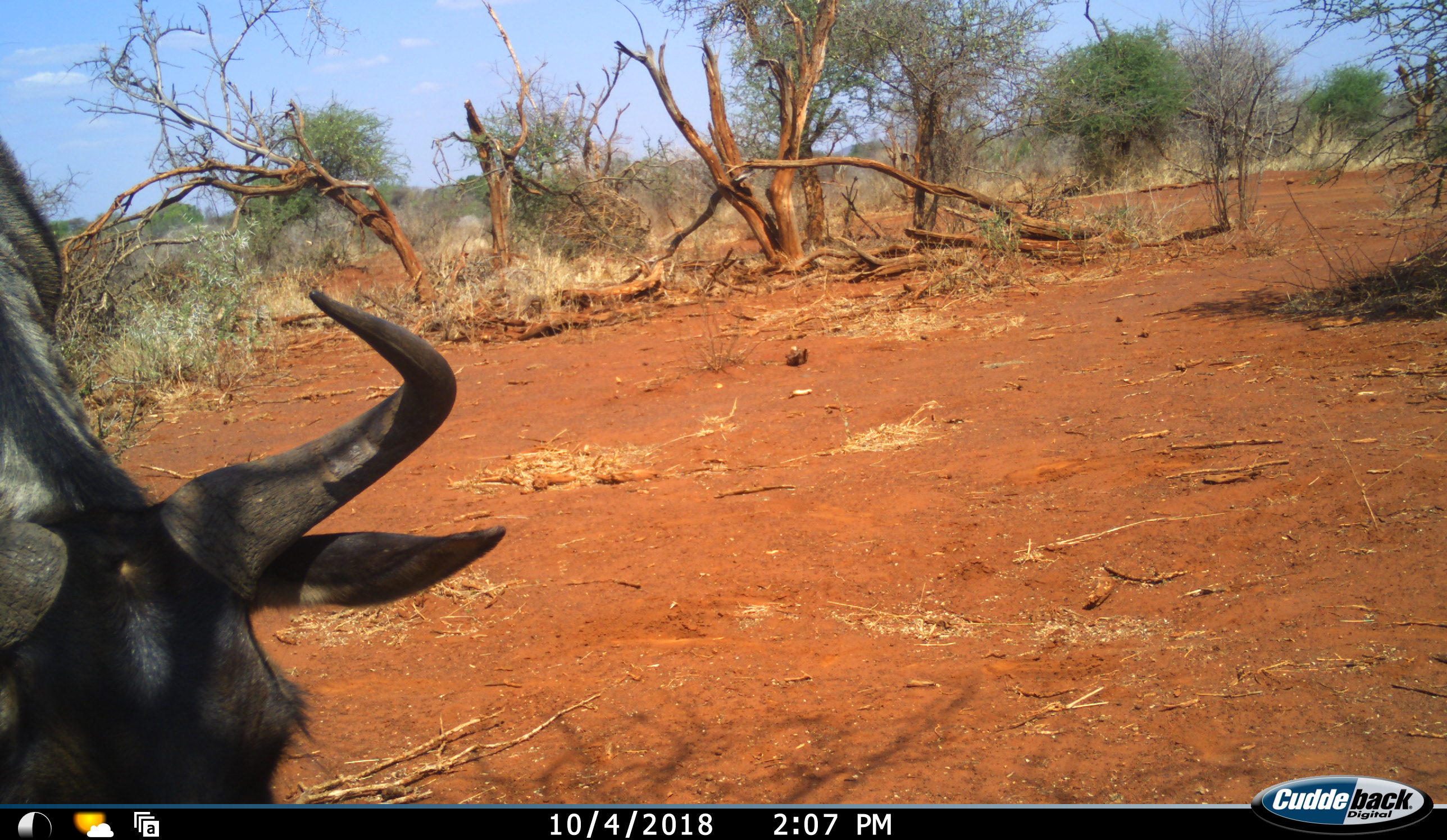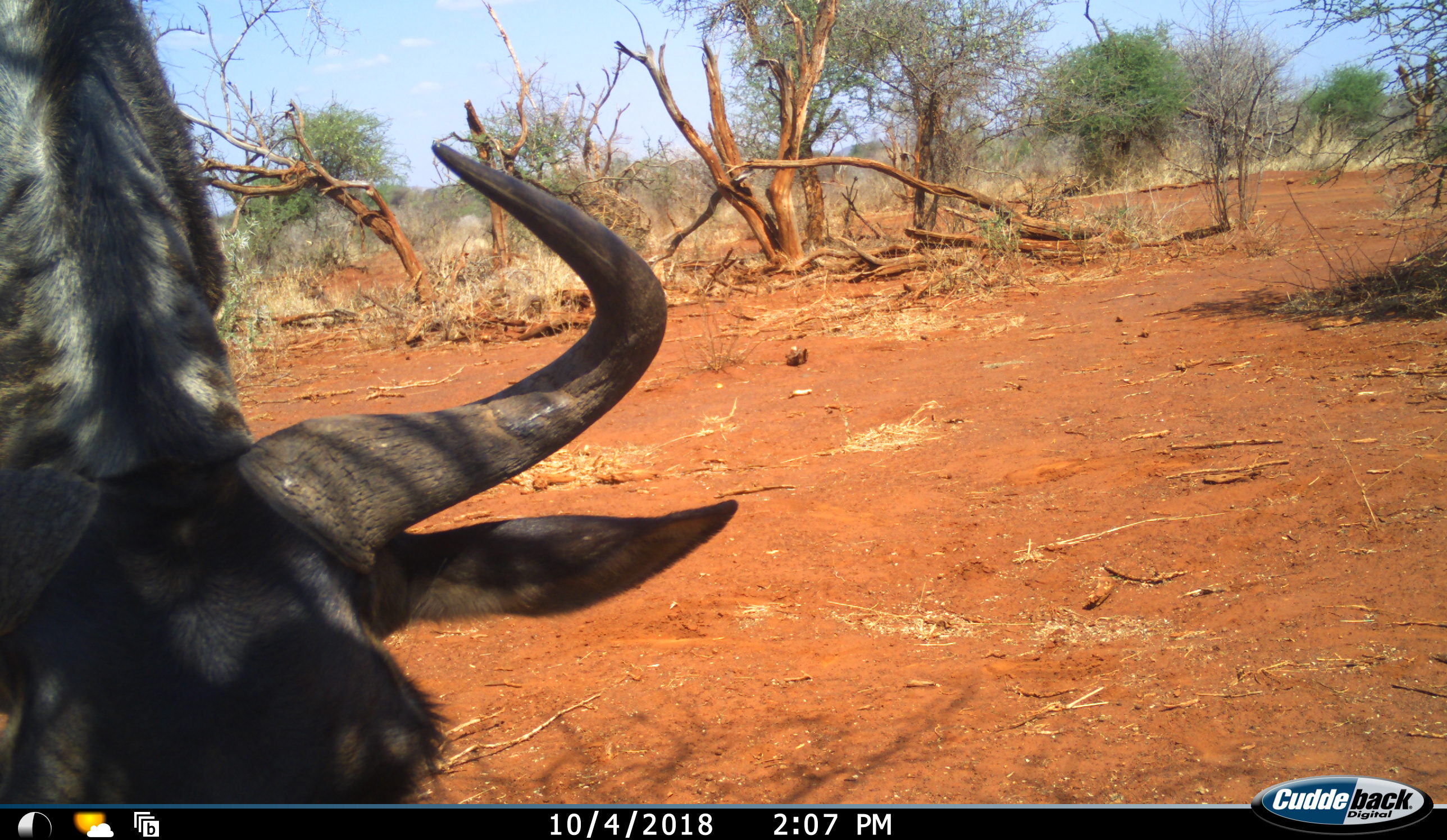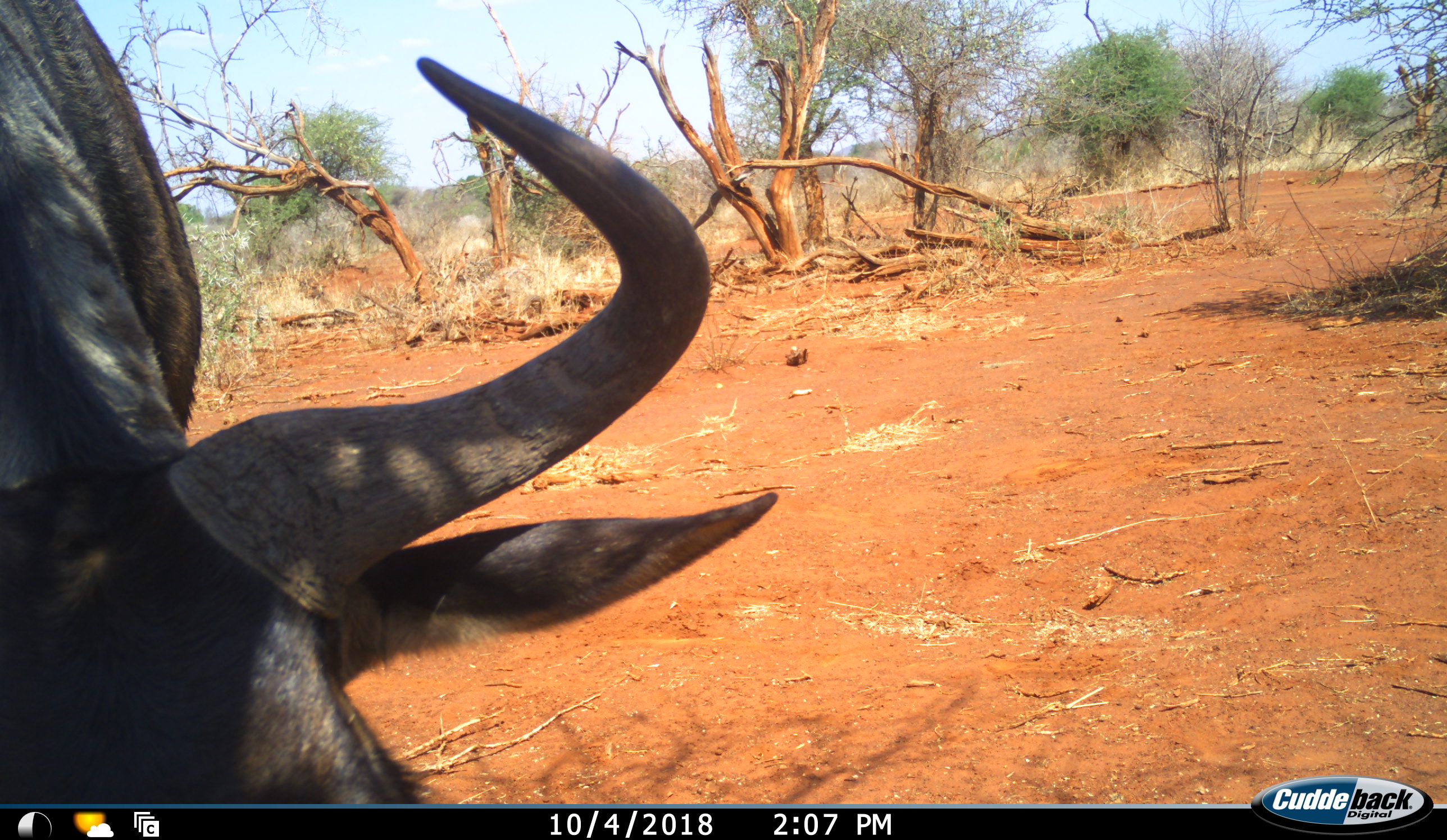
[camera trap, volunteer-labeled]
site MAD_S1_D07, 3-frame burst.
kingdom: Animalia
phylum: Chordata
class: Mammalia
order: Artiodactyla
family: Bovidae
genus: Connochaetes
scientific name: Connochaetes taurinus taurinus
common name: blue wildebeest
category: wildebeestblue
Wildebeestblue (blue wildebeest) (Connochaetes taurinus taurinus), count 1. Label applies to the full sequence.